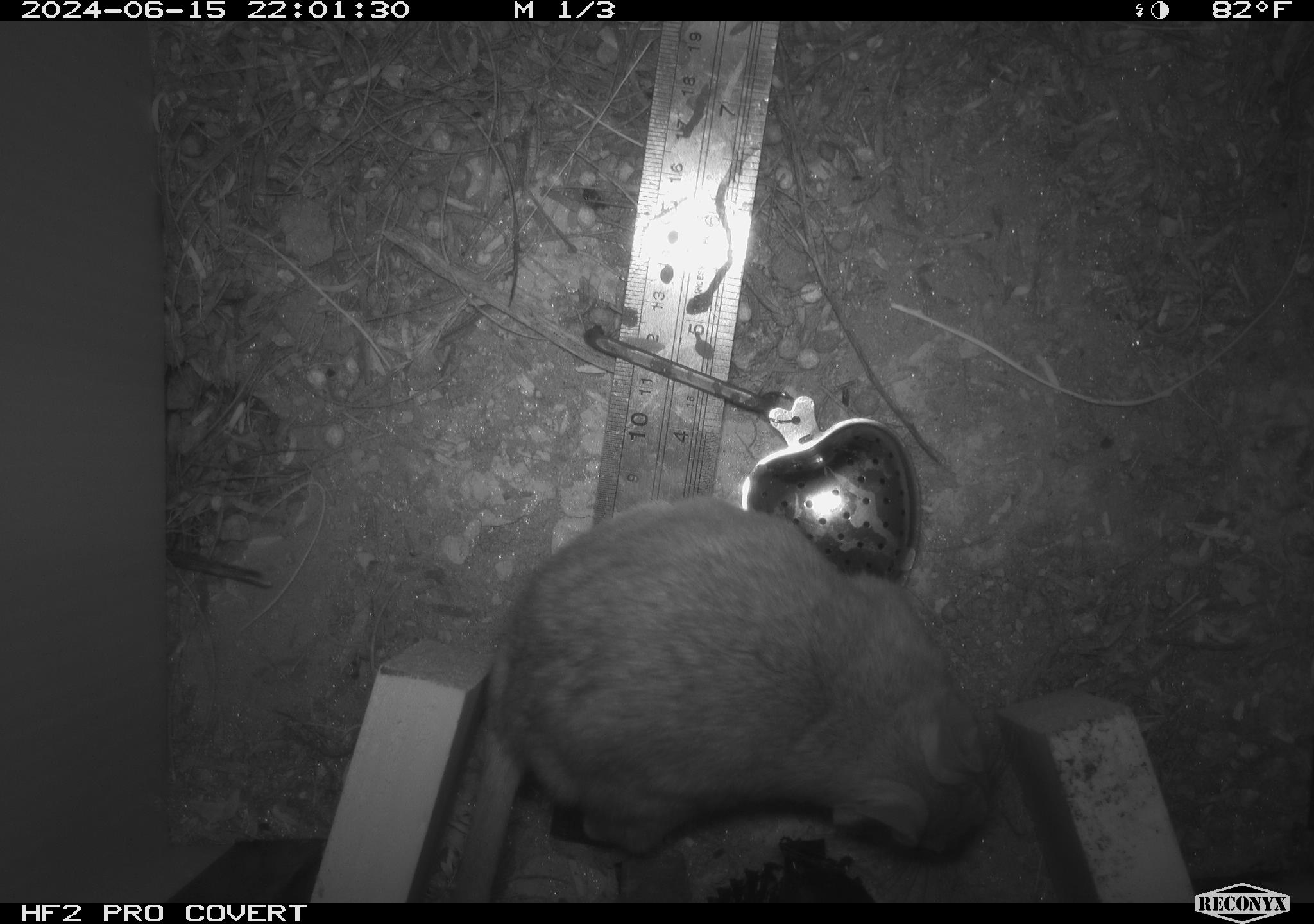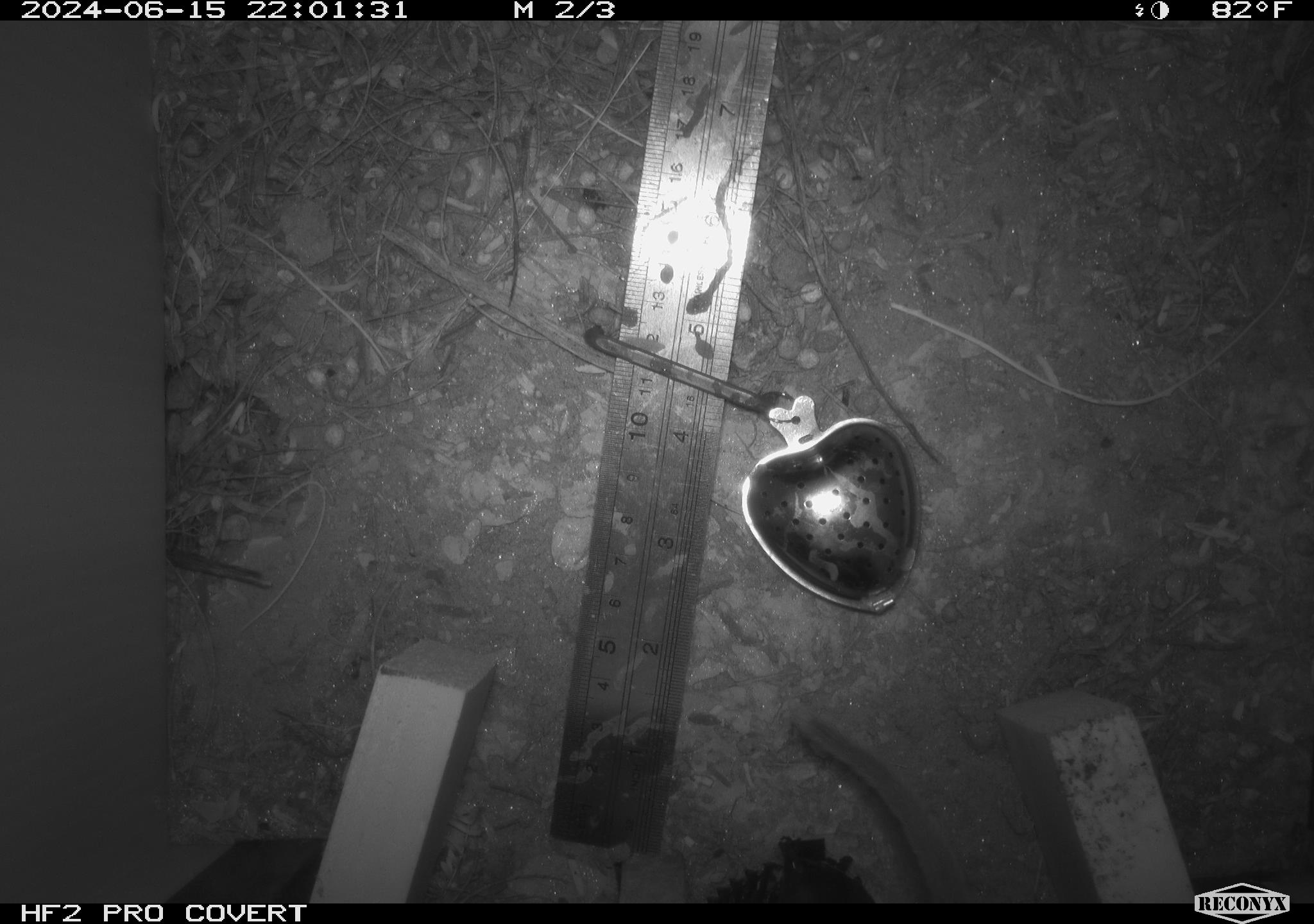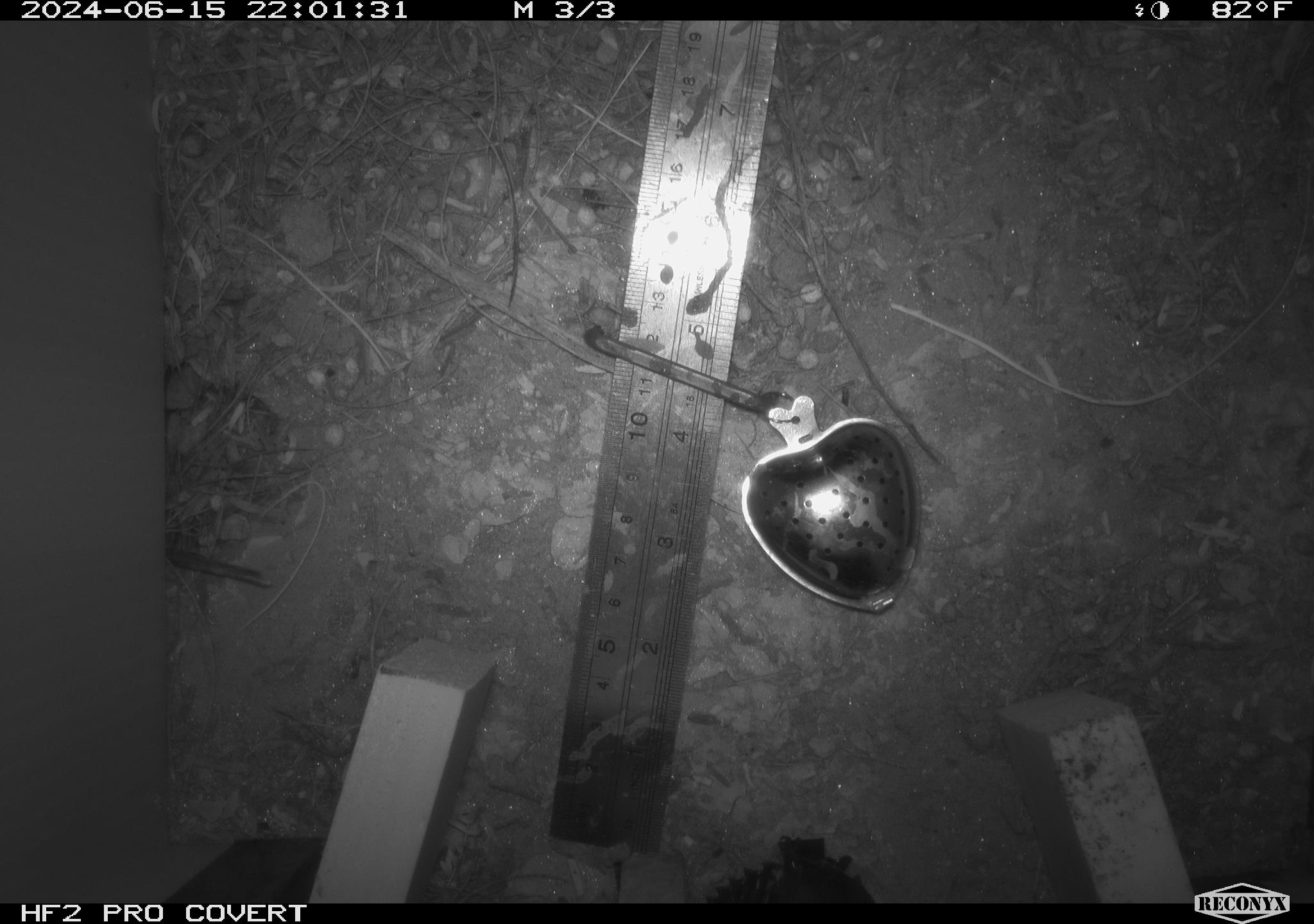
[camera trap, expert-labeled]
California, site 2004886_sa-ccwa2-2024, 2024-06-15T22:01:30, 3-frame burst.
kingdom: Animalia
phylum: Chordata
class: Mammalia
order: Rodentia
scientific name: Rodentia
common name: woodrat or rat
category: woodrat or rat species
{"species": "woodrat or rat species (woodrat or rat) (Rodentia)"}